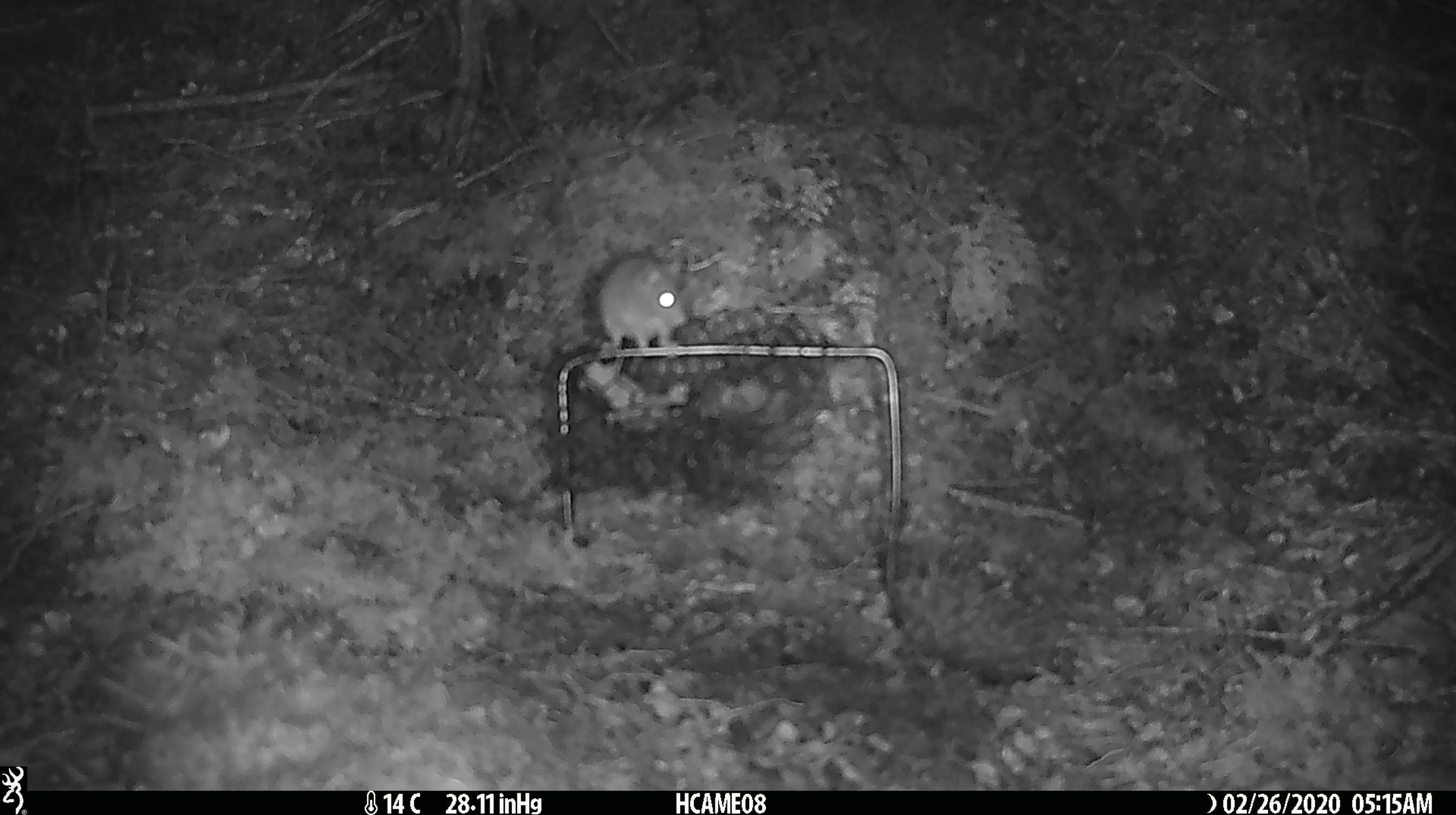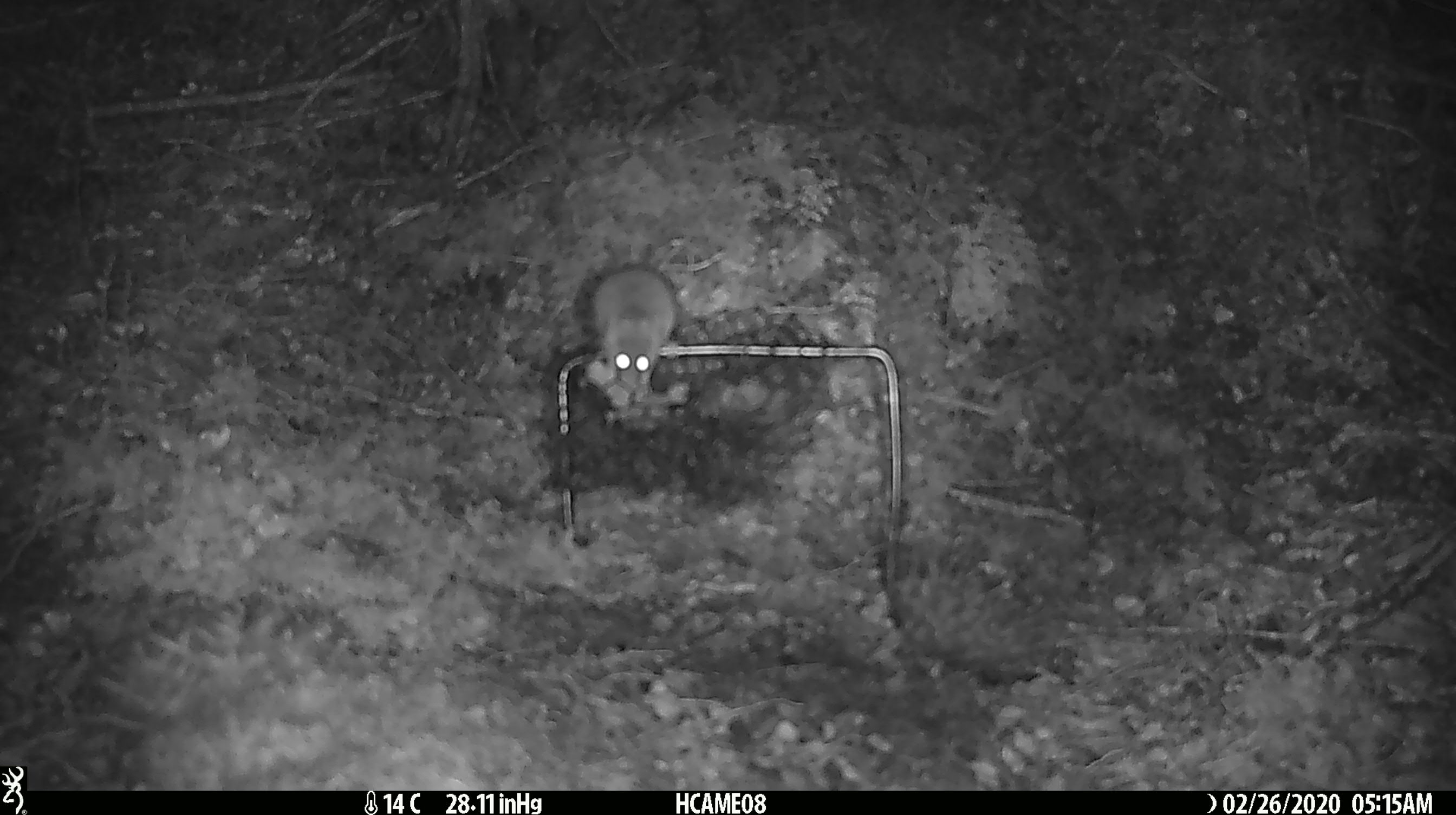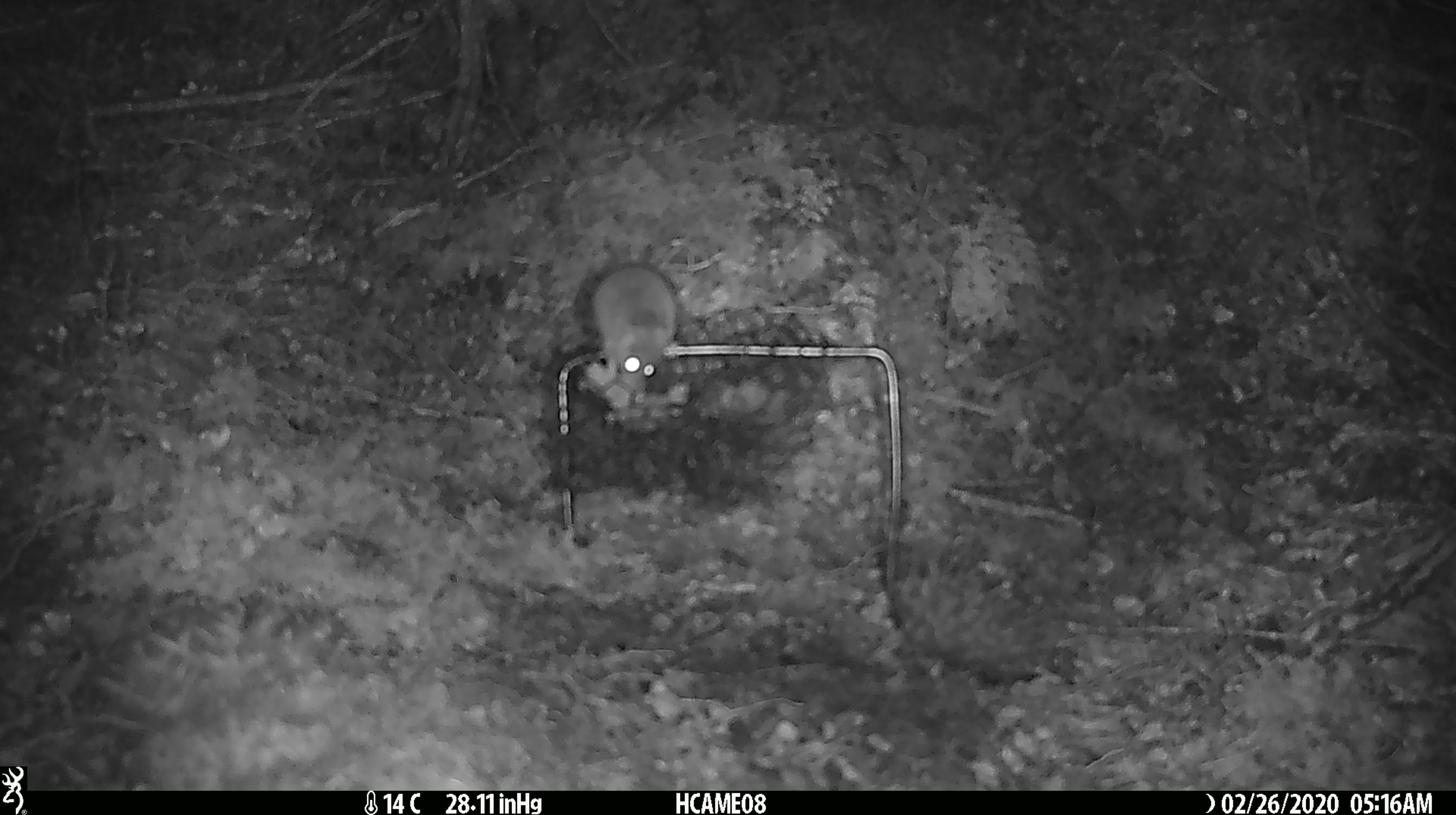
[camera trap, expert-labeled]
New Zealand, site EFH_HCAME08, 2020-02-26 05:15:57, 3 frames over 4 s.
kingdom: Animalia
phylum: Chordata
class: Mammalia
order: Rodentia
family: Muridae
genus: Mus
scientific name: Mus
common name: mouse